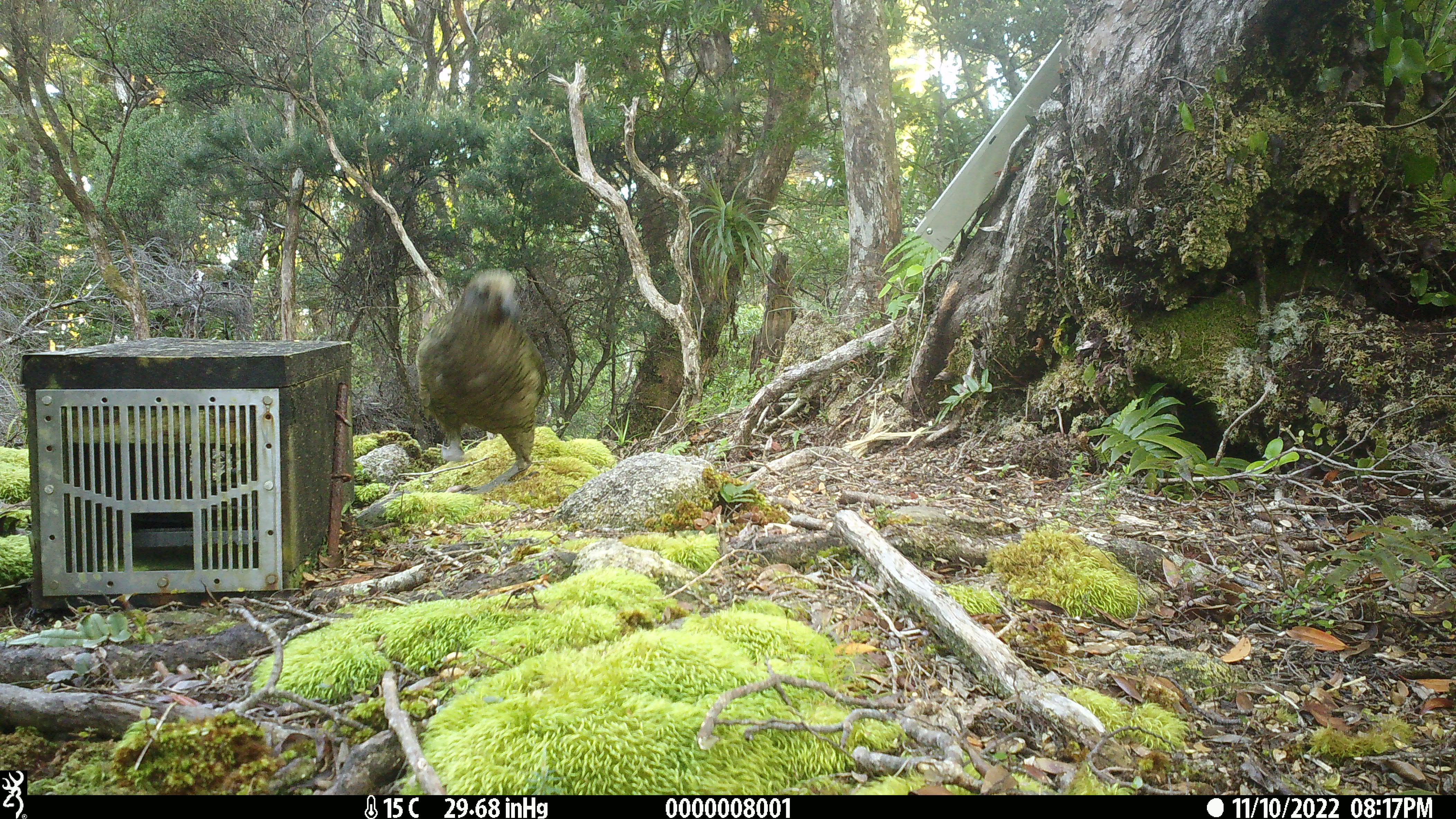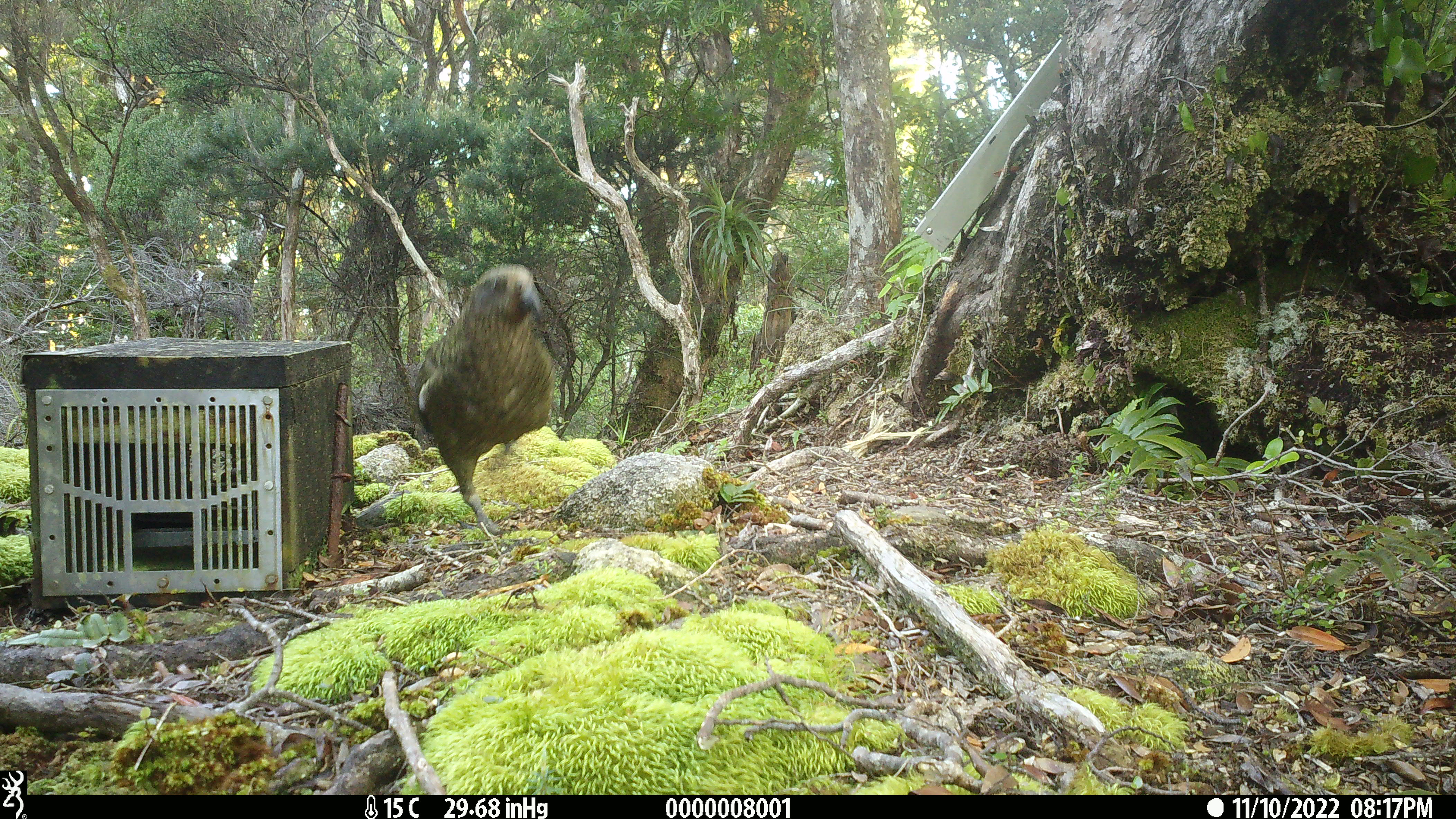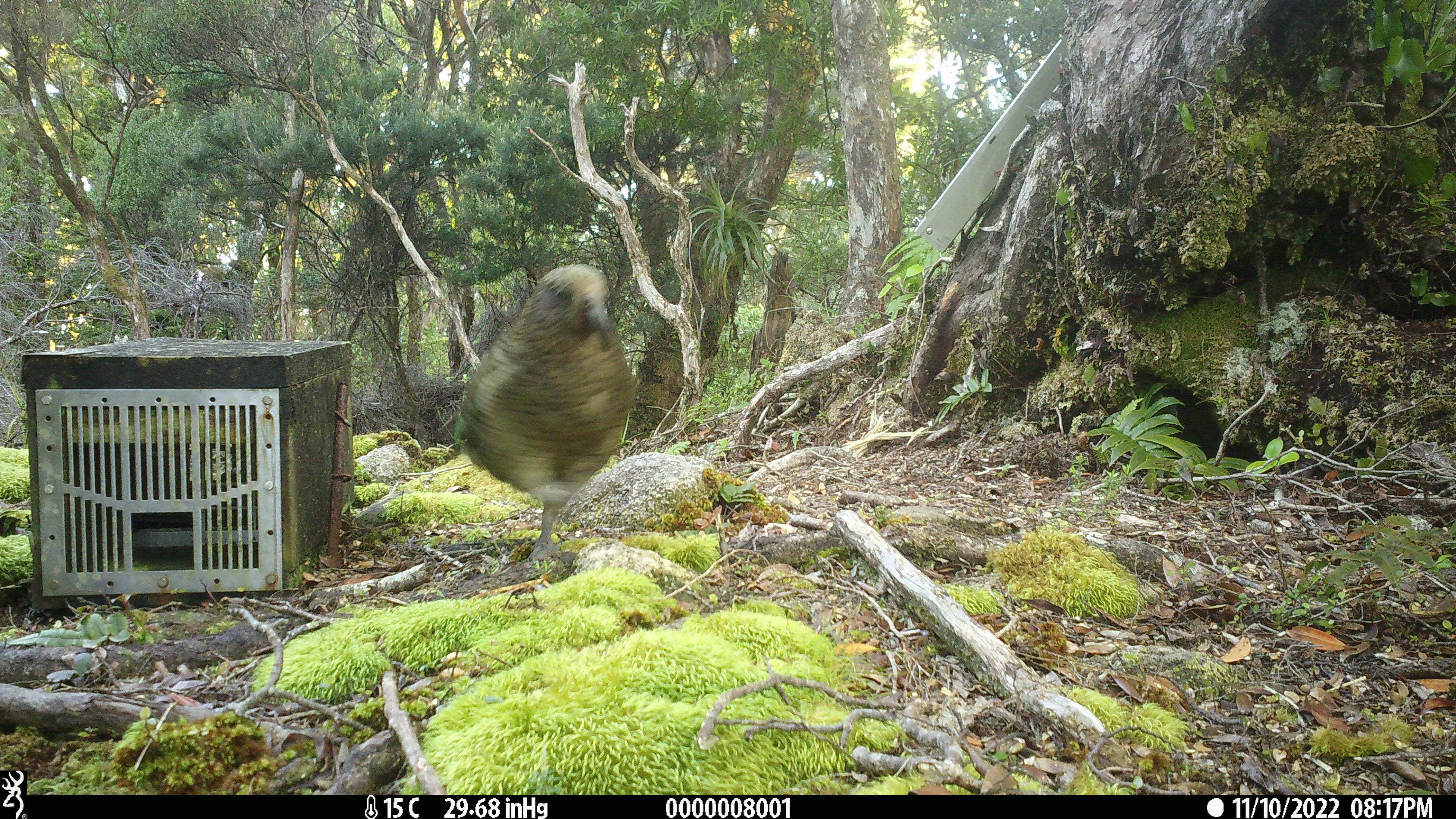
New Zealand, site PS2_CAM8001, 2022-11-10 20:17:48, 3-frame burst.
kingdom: Animalia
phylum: Chordata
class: Aves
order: Psittaciformes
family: Strigopidae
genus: Nestor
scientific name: Nestor notabilis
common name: kea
Kea (Nestor notabilis).